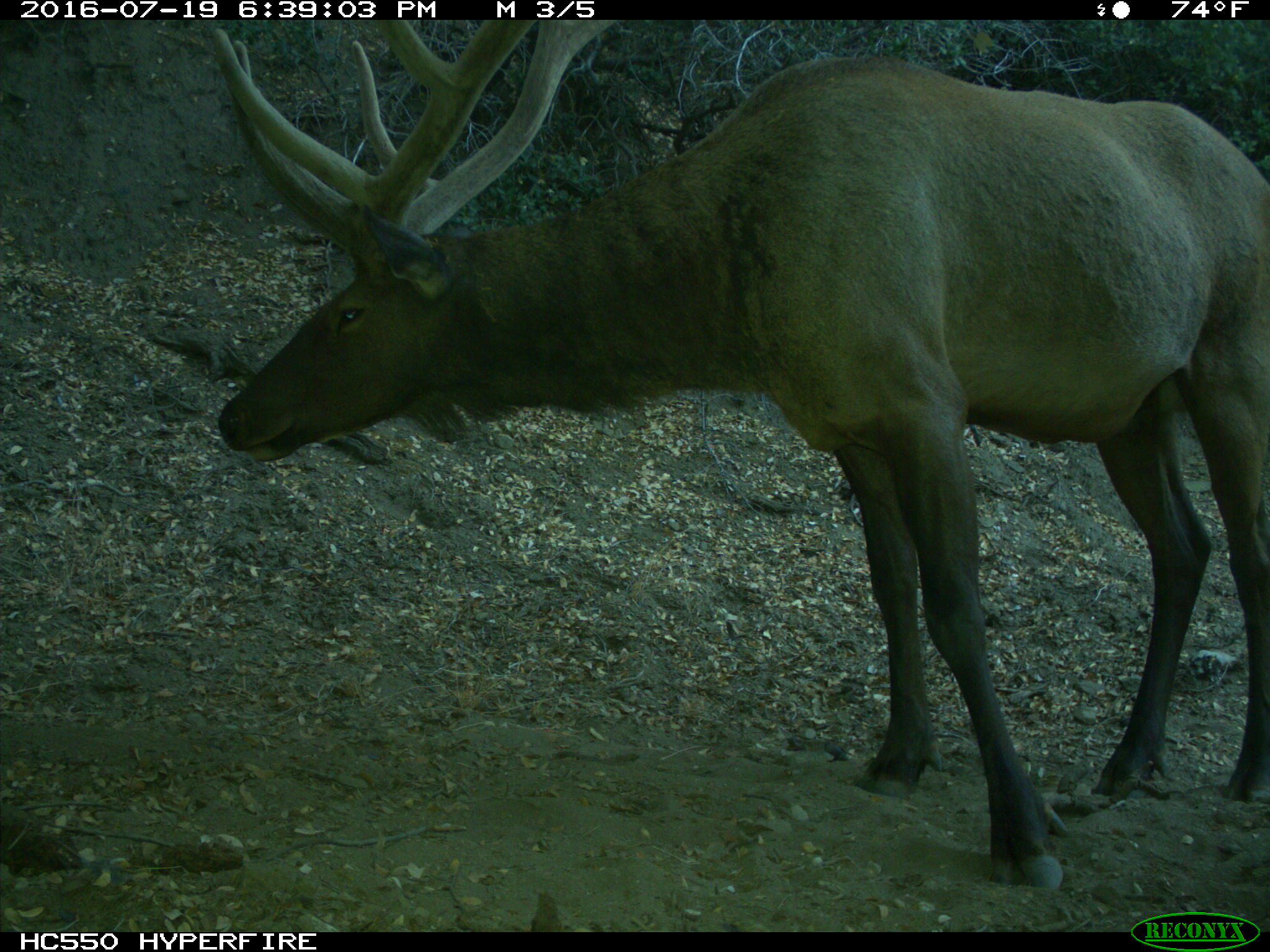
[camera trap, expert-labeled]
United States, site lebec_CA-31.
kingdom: Animalia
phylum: Chordata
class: Mammalia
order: Artiodactyla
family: Cervidae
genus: Cervus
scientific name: Cervus canadensis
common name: elk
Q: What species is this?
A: Cervus canadensis (elk).